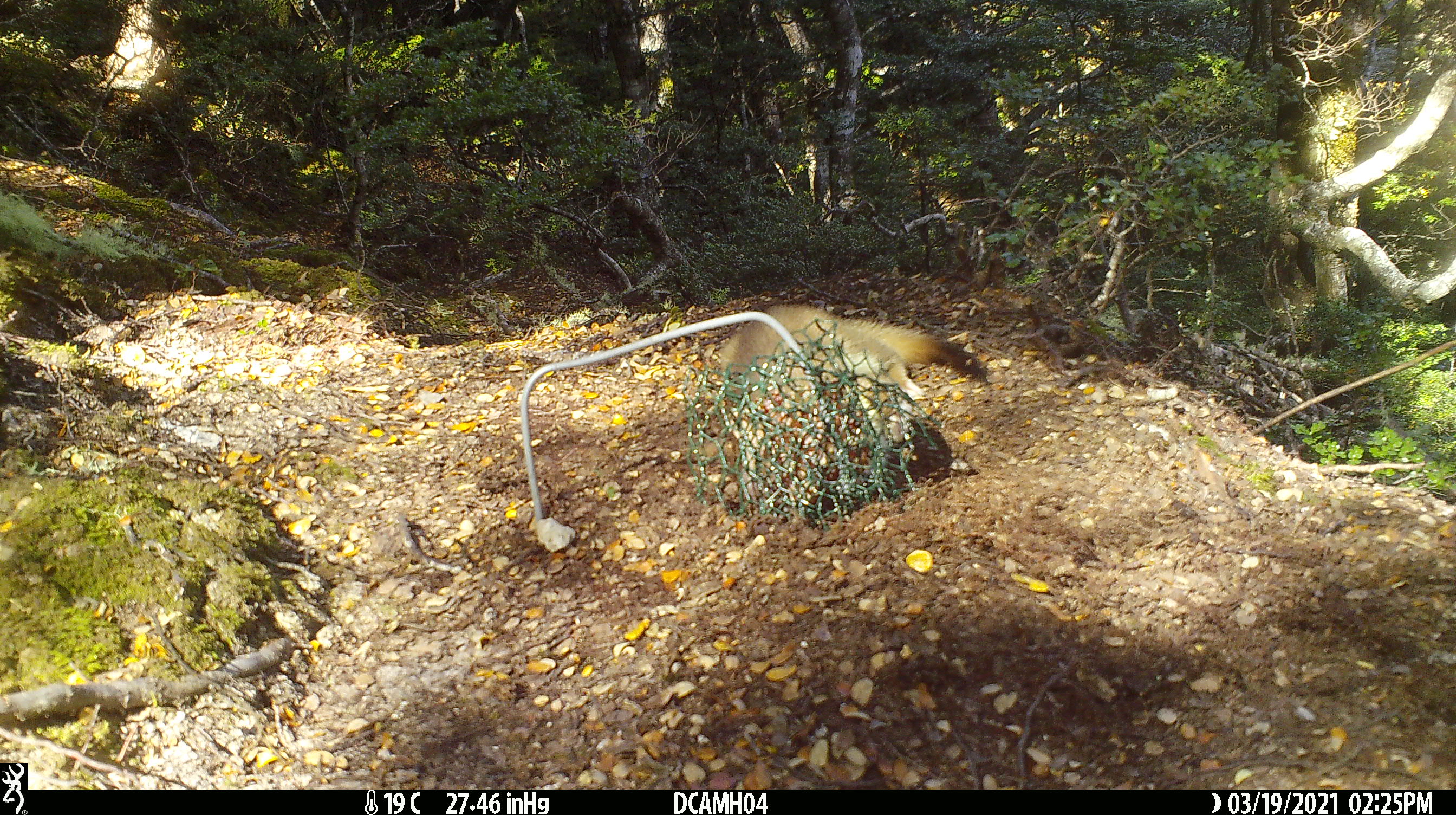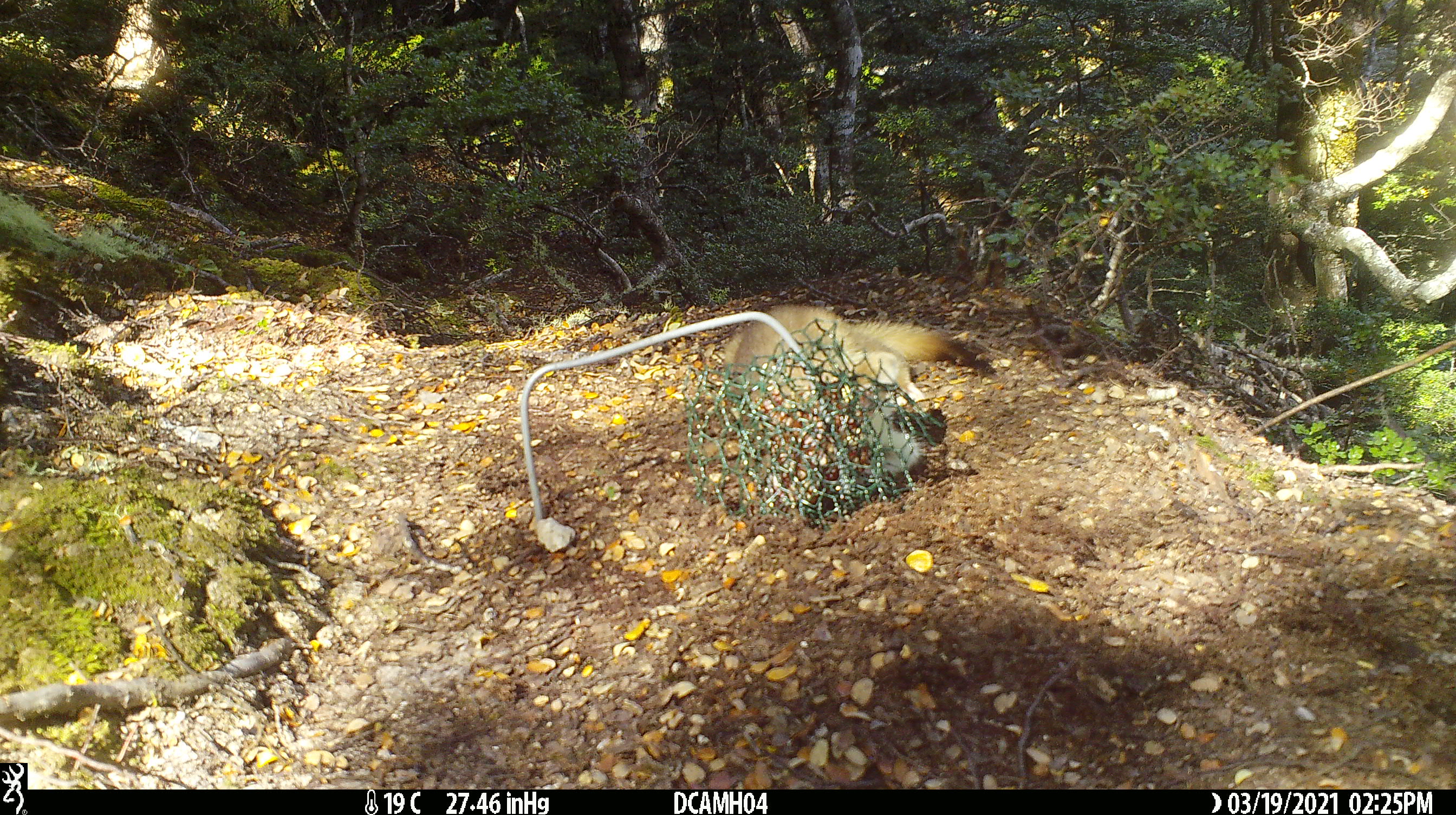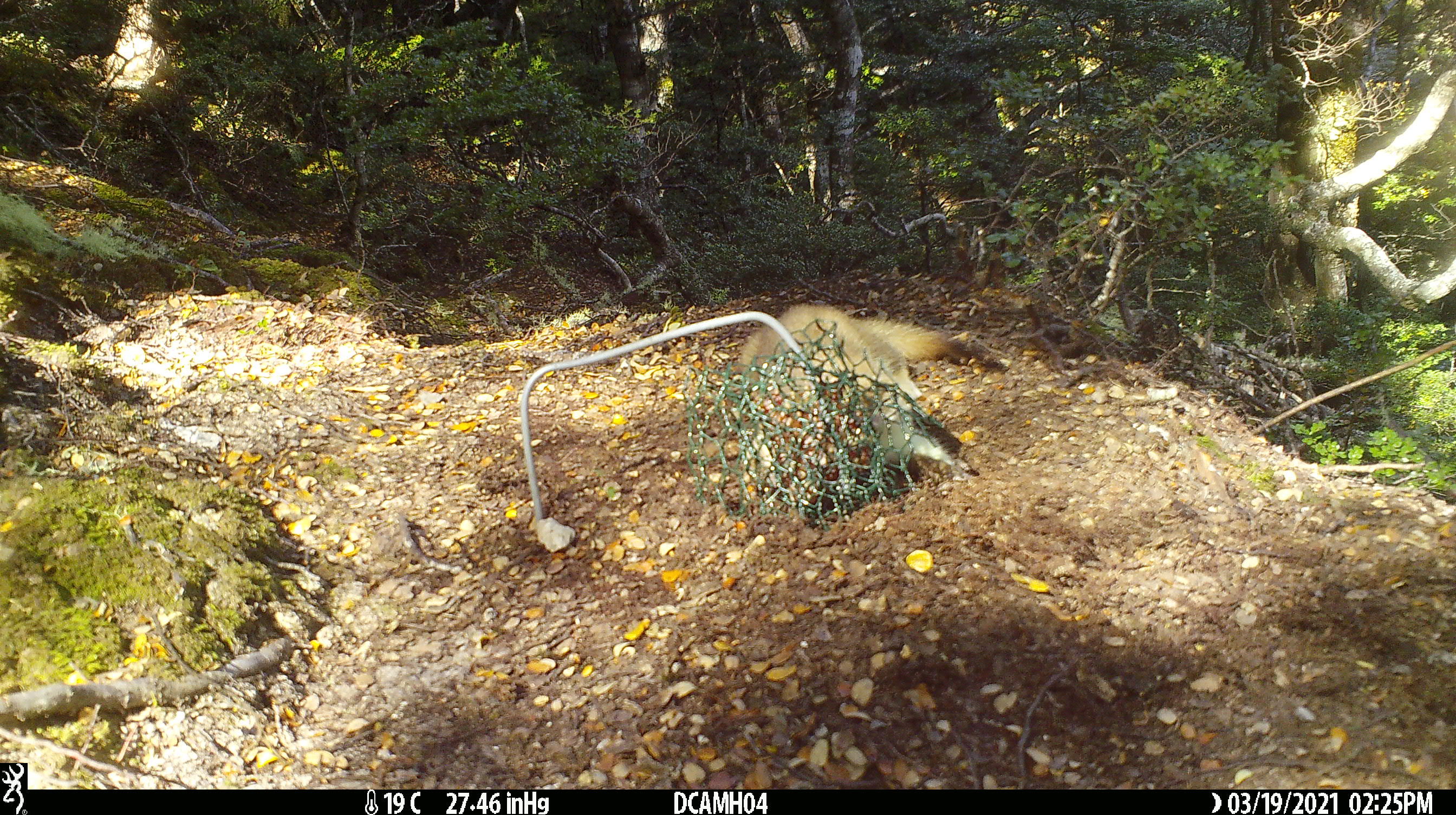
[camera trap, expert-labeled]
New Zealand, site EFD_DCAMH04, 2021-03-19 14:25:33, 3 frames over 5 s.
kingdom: Animalia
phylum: Chordata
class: Mammalia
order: Carnivora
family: Mustelidae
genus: Mustela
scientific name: Mustela erminea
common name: stoat